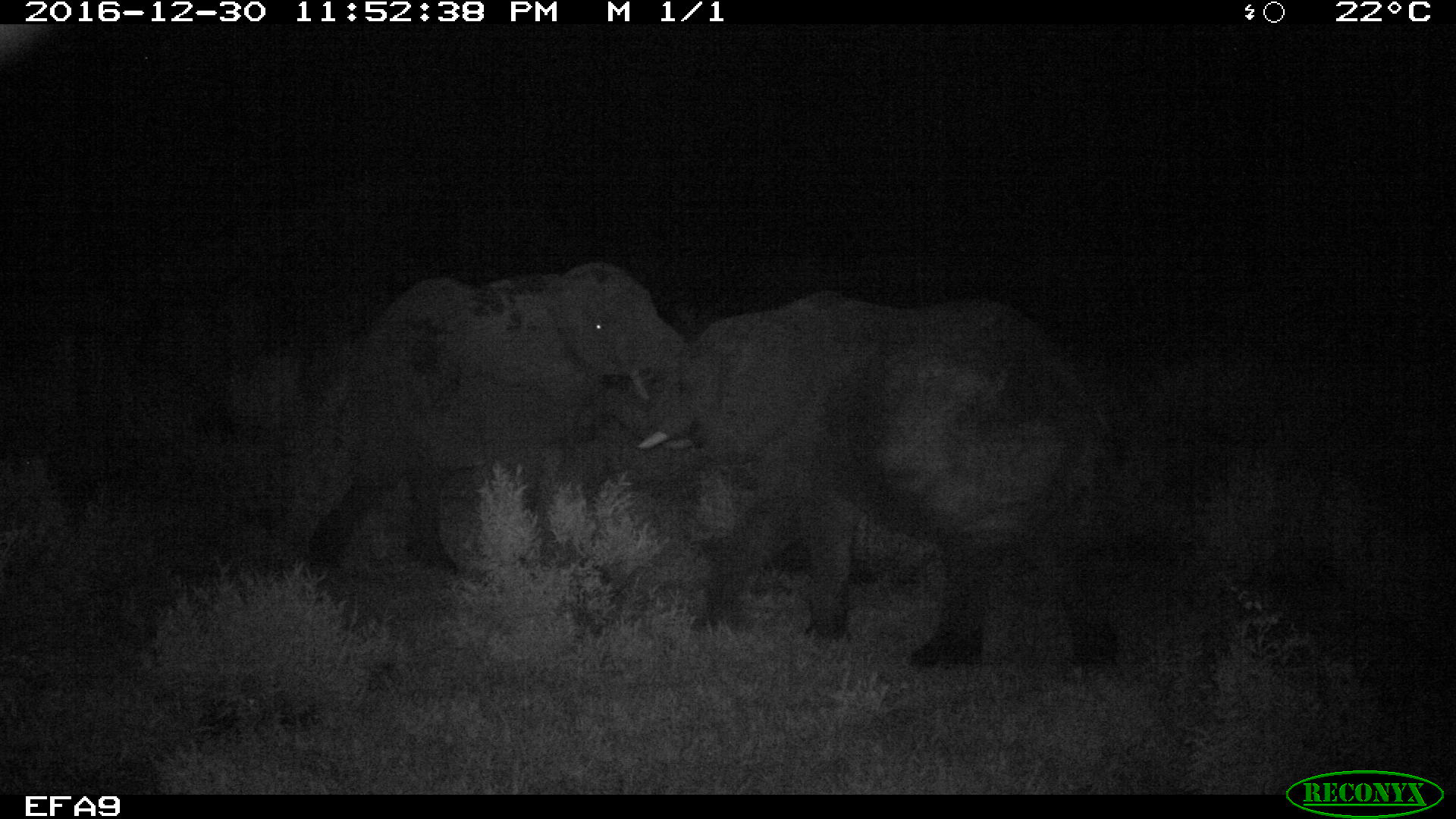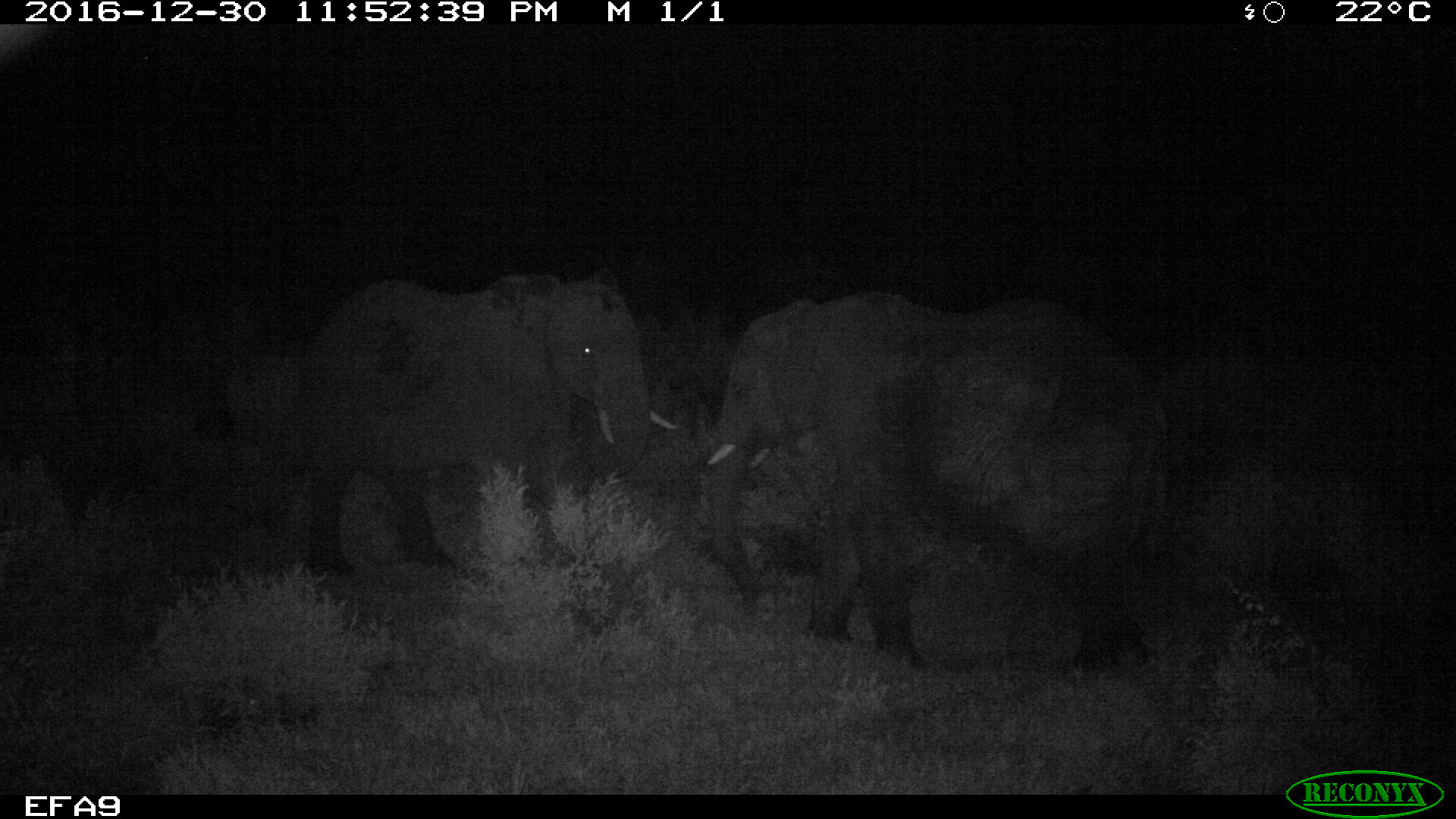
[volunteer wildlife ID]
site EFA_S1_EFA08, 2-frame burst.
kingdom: Animalia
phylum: Chordata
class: Mammalia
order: Proboscidea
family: Elephantidae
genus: Loxodonta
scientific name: Loxodonta africana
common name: african bush elephant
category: elephant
Elephant (african bush elephant) (Loxodonta africana), count 2. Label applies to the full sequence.